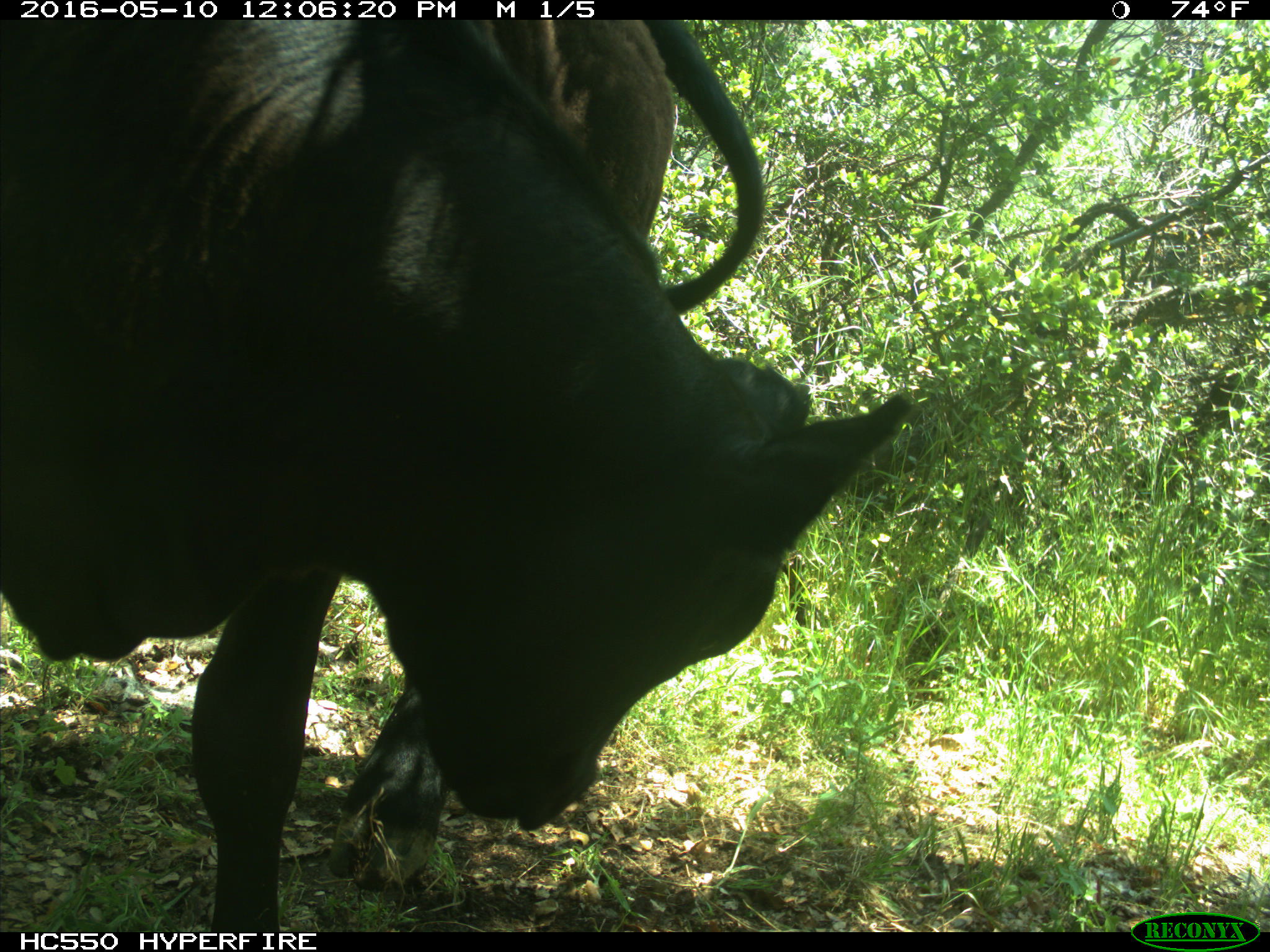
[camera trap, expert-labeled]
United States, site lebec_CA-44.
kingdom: Animalia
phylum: Chordata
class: Mammalia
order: Artiodactyla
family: Bovidae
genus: Bos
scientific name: Bos taurus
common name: domestic cow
Bos taurus (domestic cow).